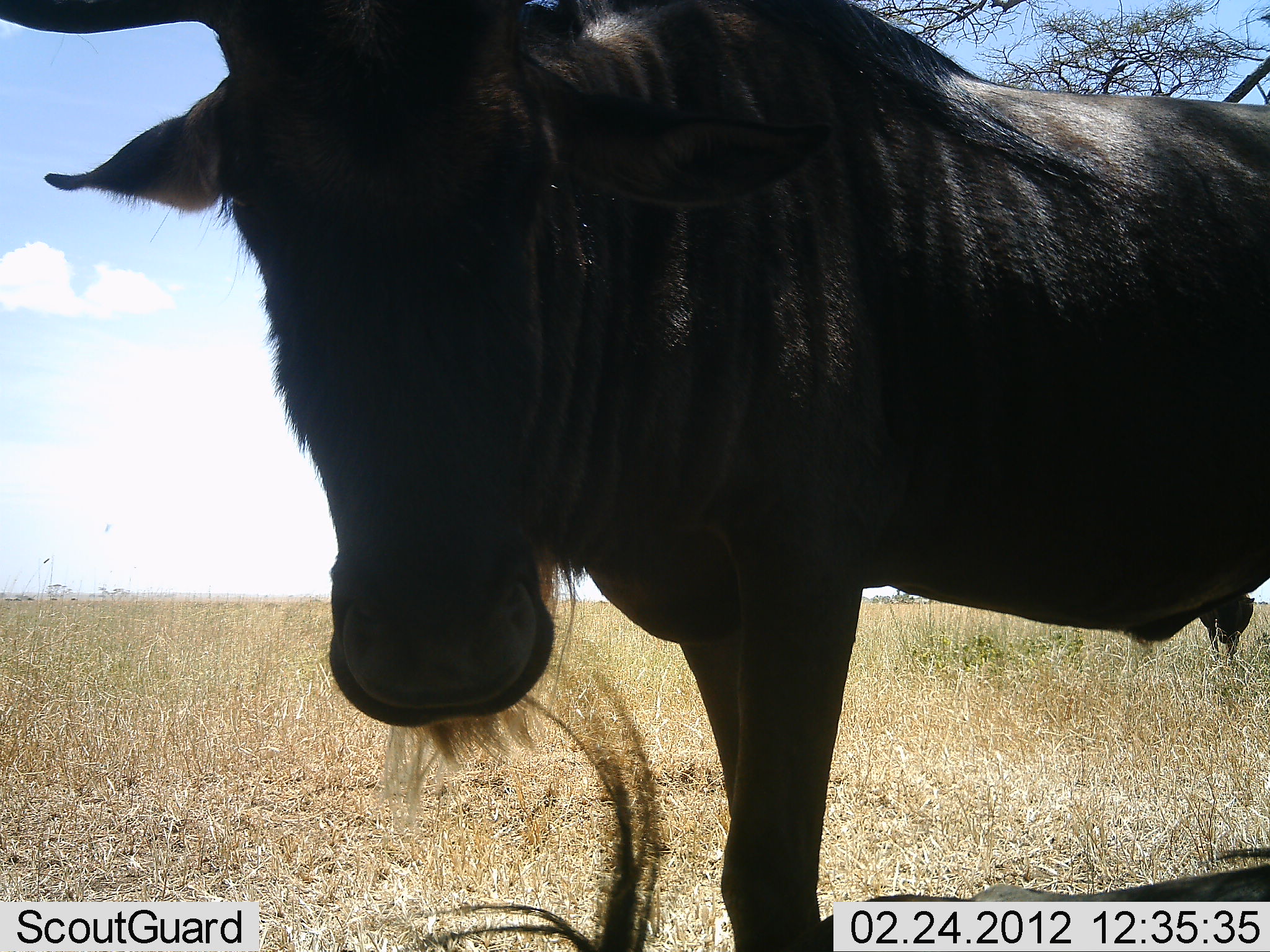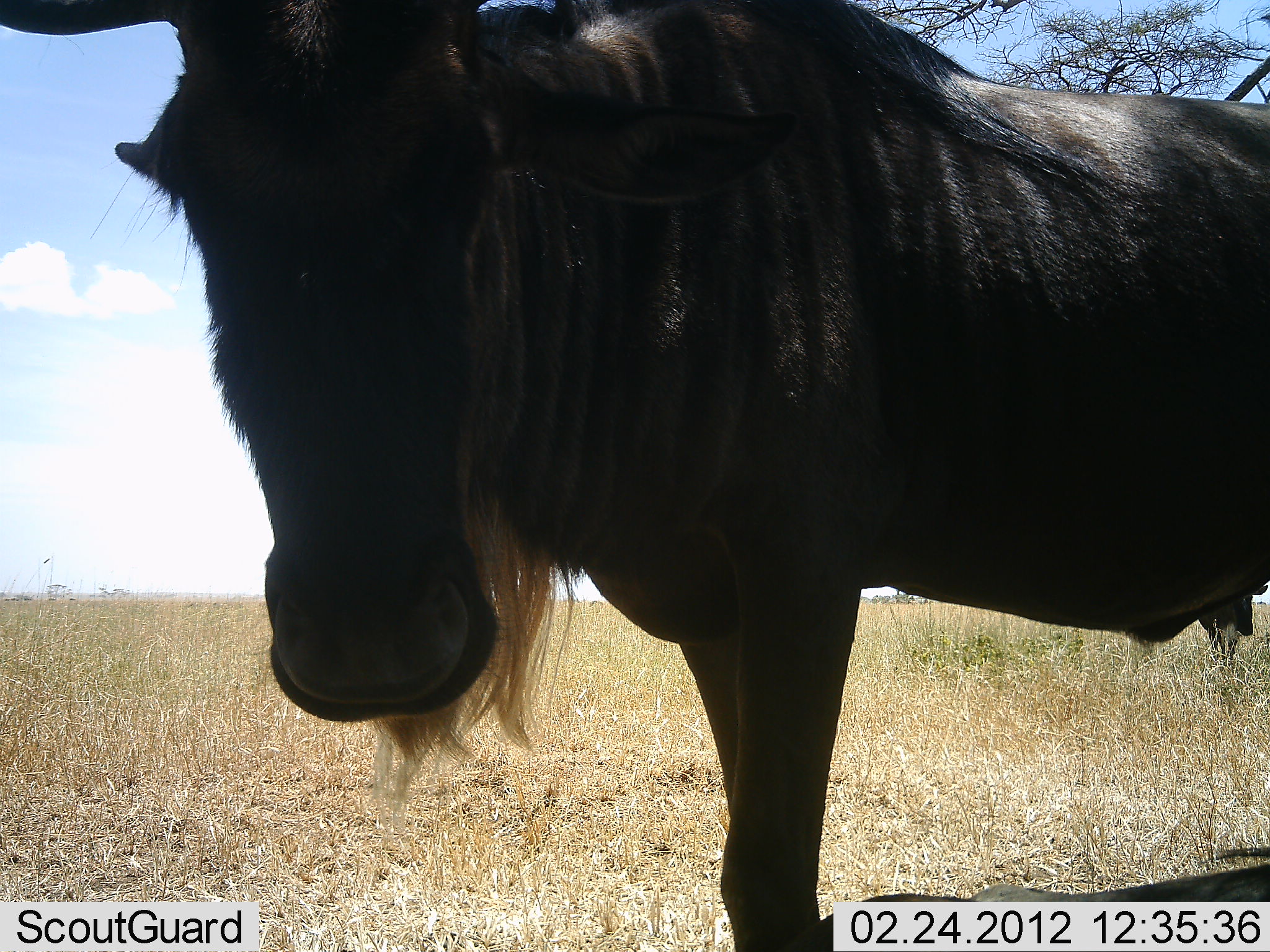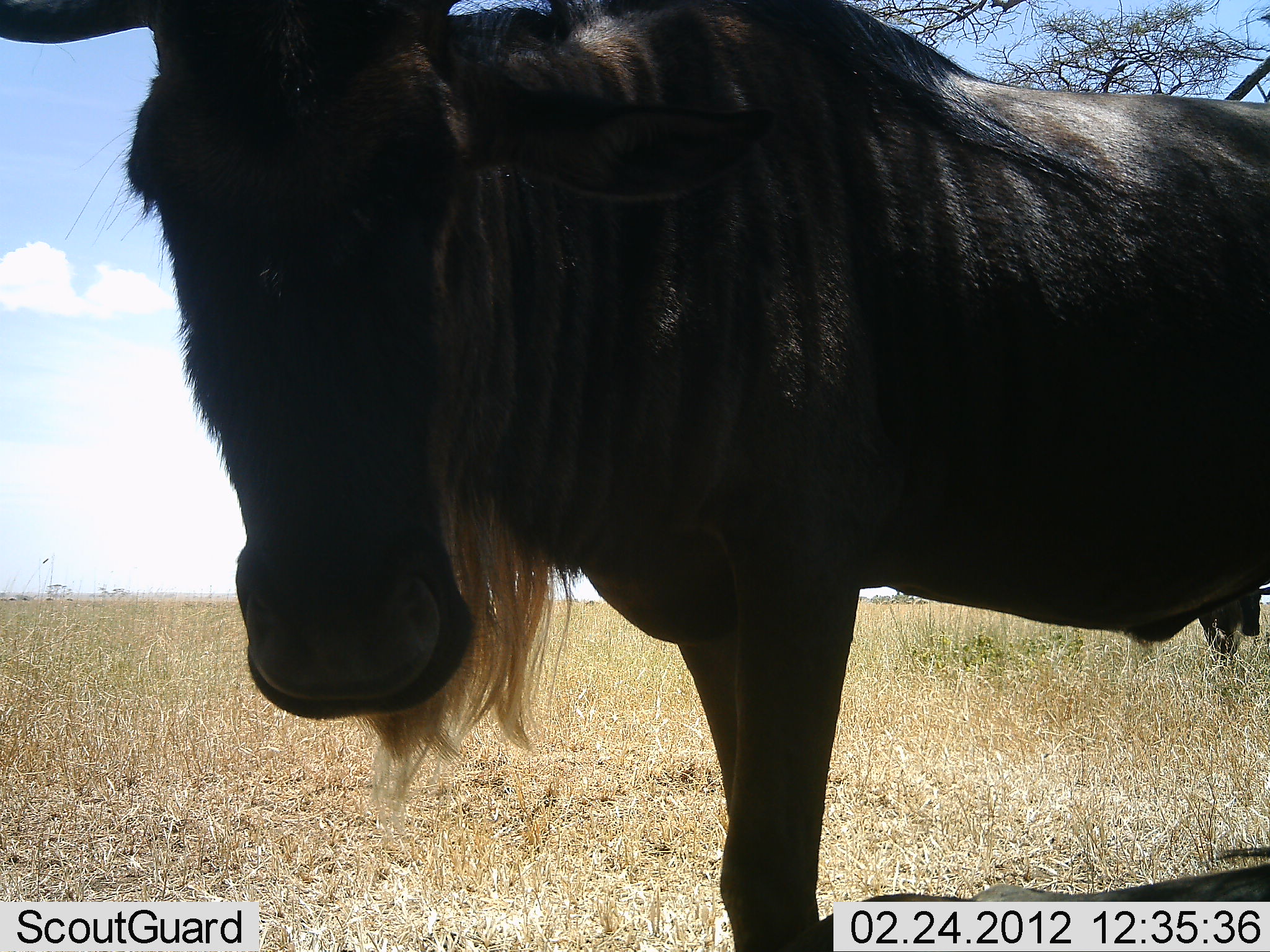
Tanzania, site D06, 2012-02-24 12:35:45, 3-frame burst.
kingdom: Animalia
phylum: Chordata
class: Mammalia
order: Artiodactyla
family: Bovidae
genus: Connochaetes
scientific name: Connochaetes taurinus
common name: blue wildebeest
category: wildebeest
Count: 1.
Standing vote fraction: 94%.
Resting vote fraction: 0%.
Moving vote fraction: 6%.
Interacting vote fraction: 6%.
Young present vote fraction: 0%.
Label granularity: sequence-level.